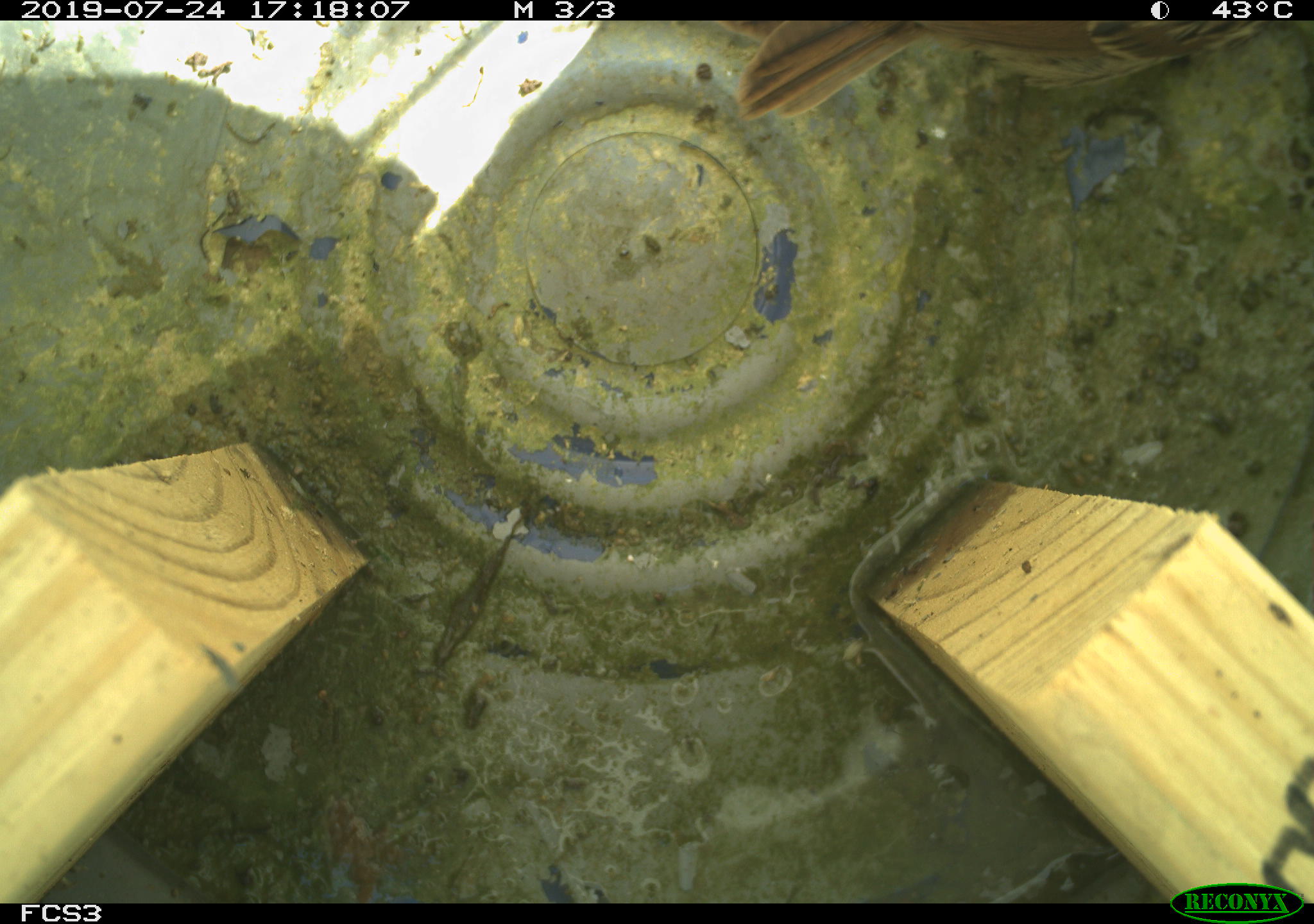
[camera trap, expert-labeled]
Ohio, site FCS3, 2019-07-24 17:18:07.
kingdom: Animalia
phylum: Chordata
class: Aves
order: Passeriformes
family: Passerellidae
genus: Melospiza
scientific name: Melospiza melodia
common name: song sparrow